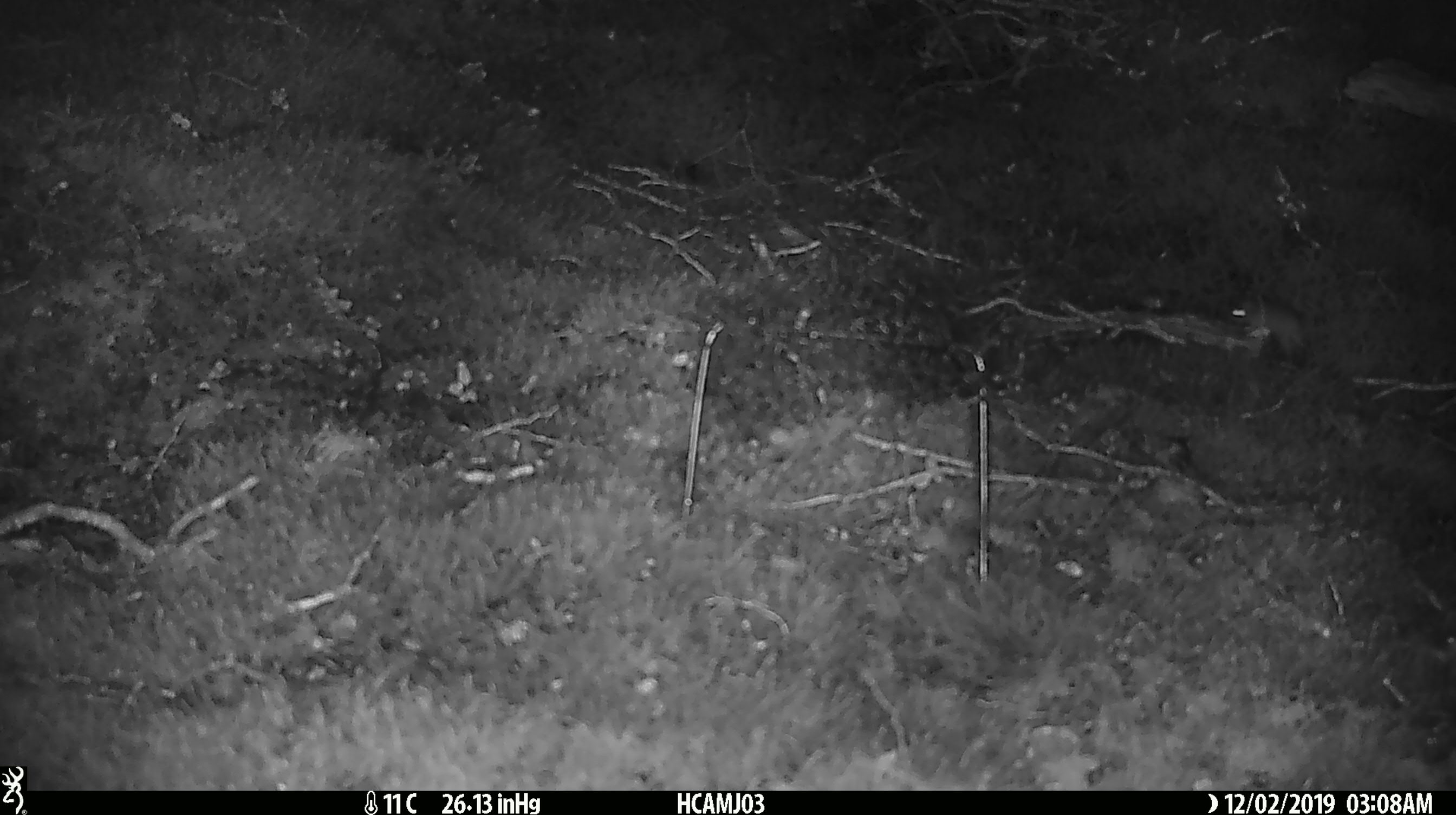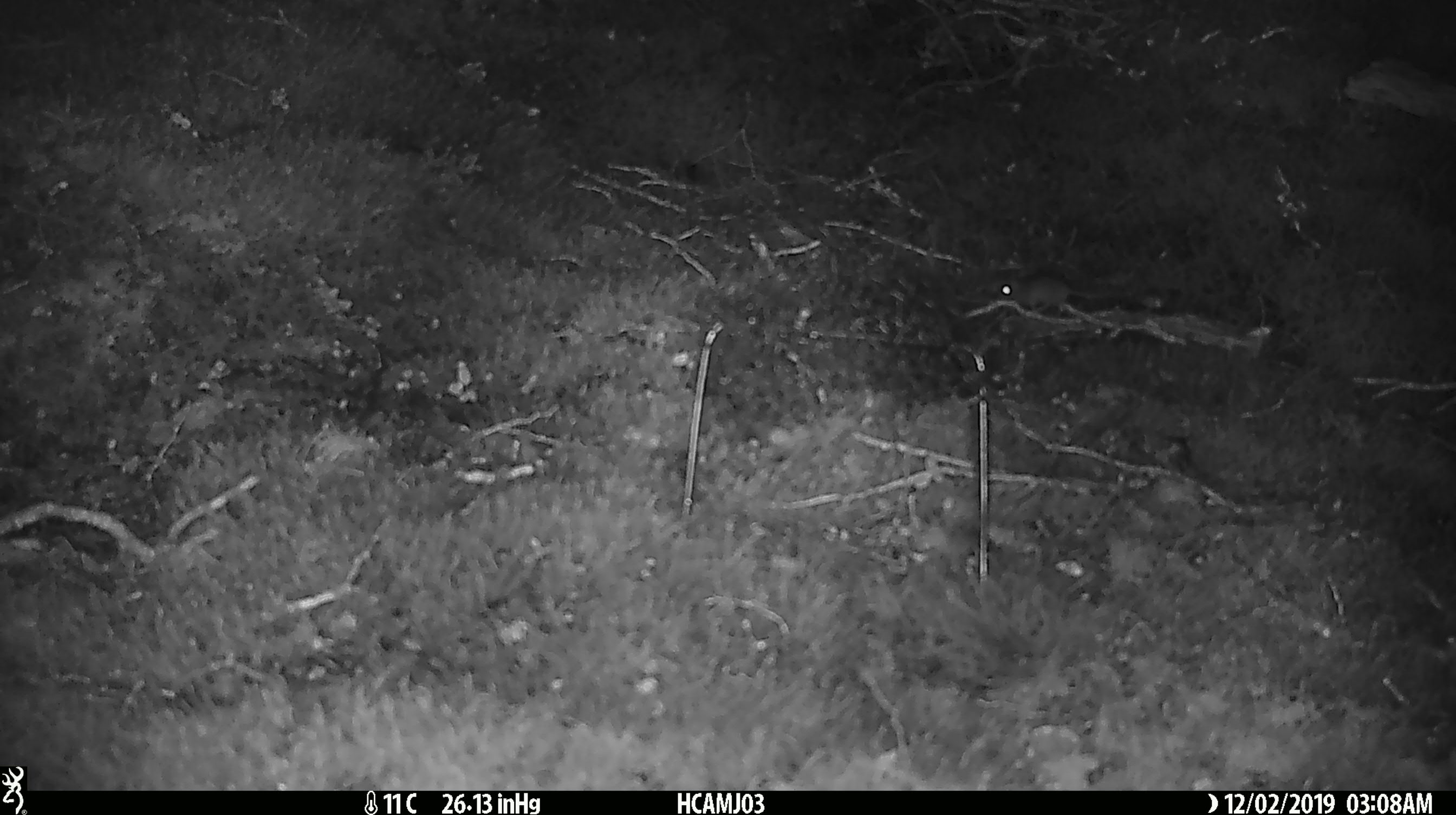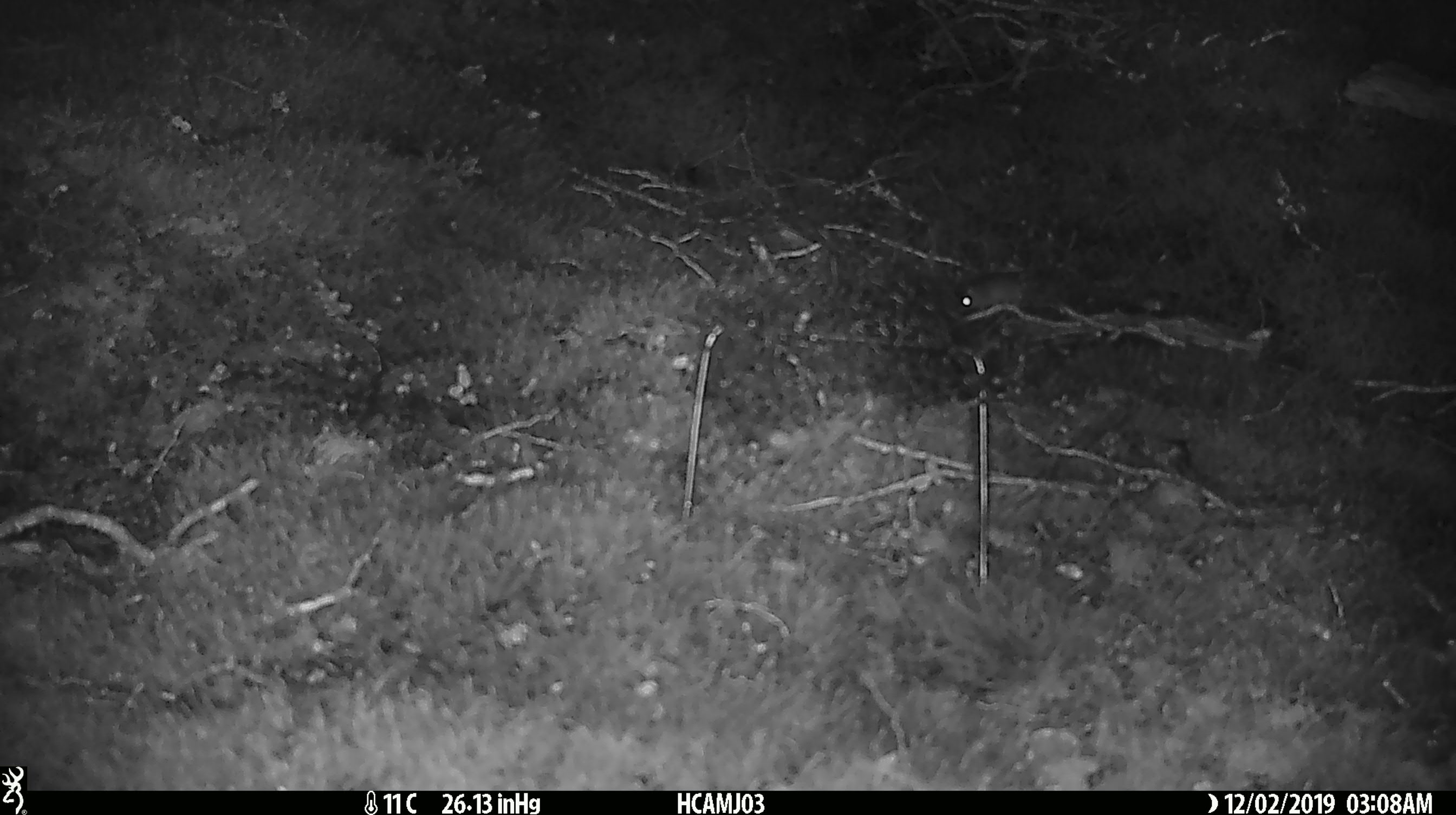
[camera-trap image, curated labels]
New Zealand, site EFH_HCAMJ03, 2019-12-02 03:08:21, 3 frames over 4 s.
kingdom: Animalia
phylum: Chordata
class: Mammalia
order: Rodentia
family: Muridae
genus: Mus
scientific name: Mus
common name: mouse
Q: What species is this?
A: Mouse (Mus).